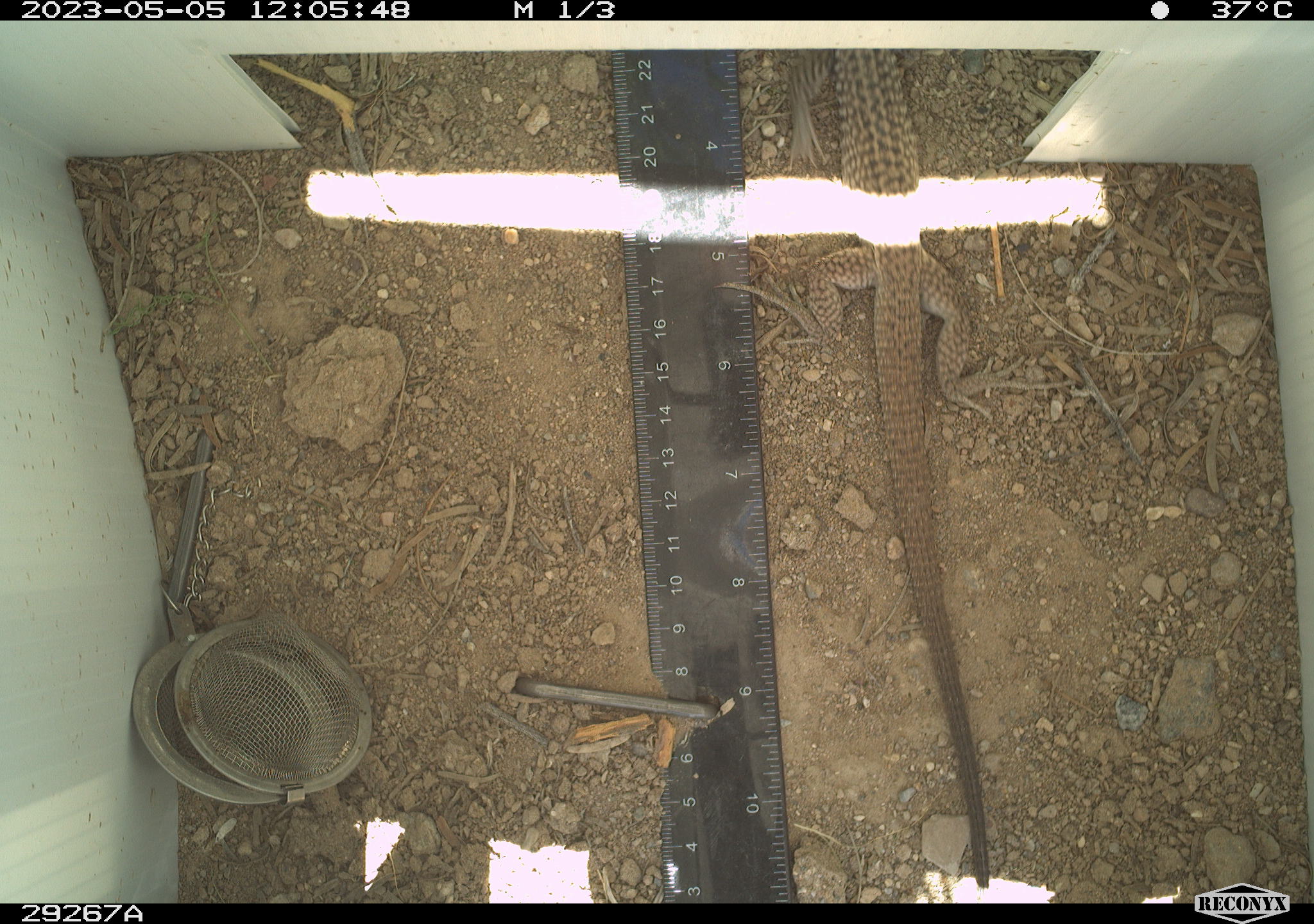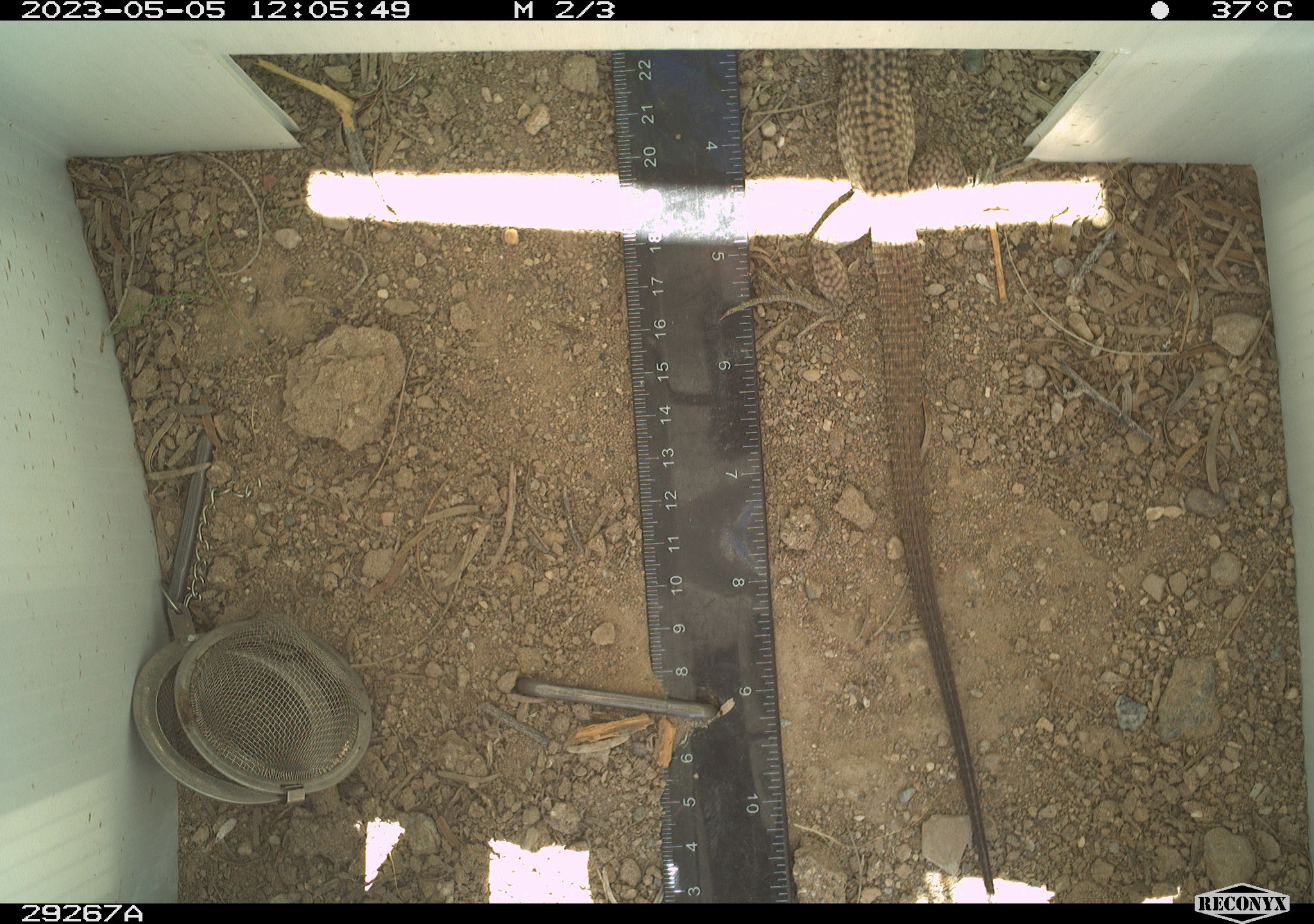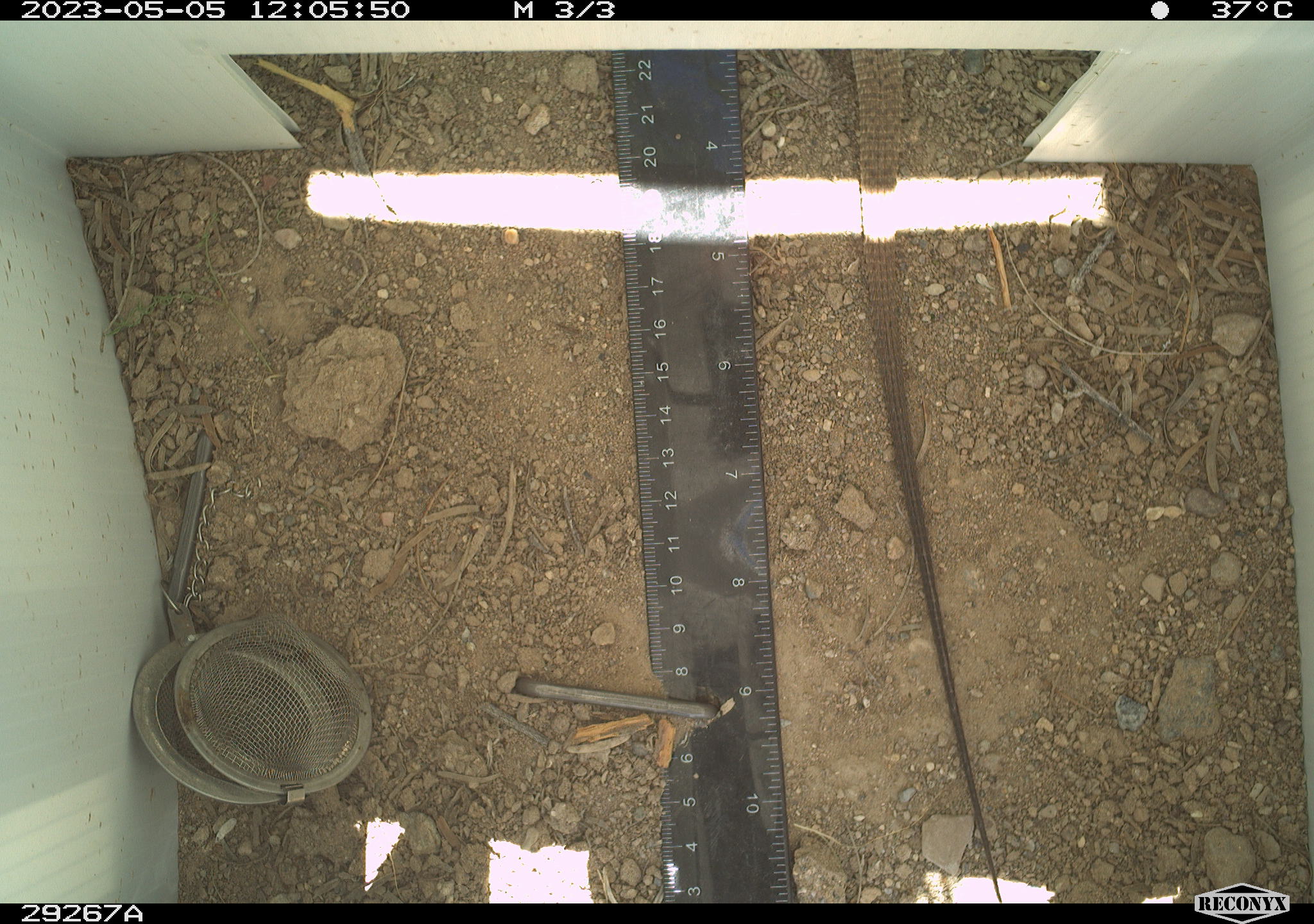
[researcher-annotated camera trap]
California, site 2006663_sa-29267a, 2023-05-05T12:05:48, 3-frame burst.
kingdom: Animalia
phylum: Chordata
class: Reptilia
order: Squamata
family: Teiidae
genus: Aspidoscelis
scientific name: Aspidoscelis tigris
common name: western whiptail